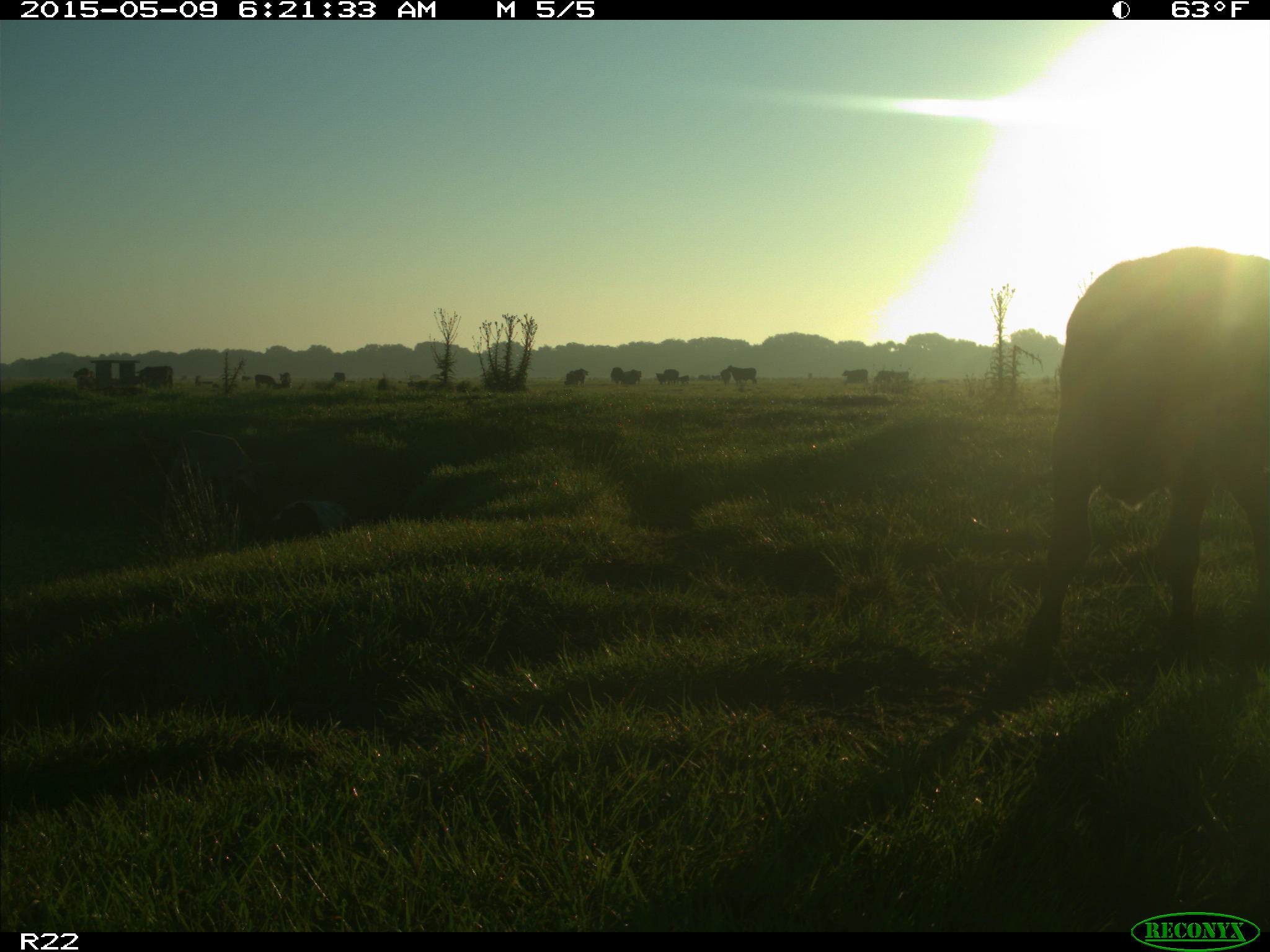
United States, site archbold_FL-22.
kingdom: Animalia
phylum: Chordata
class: Mammalia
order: Artiodactyla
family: Bovidae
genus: Bos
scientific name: Bos taurus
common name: domestic cow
Bos taurus (domestic cow).